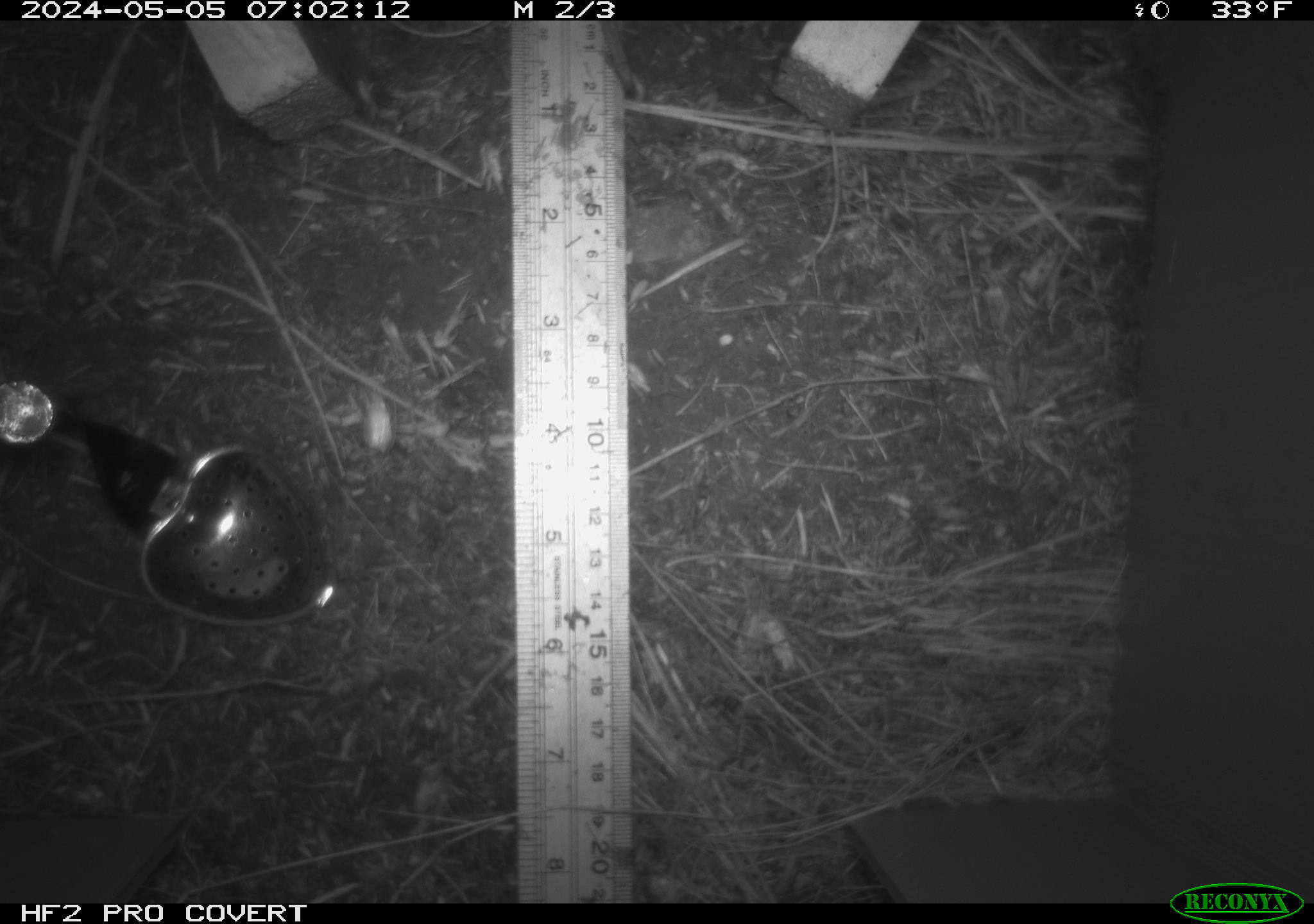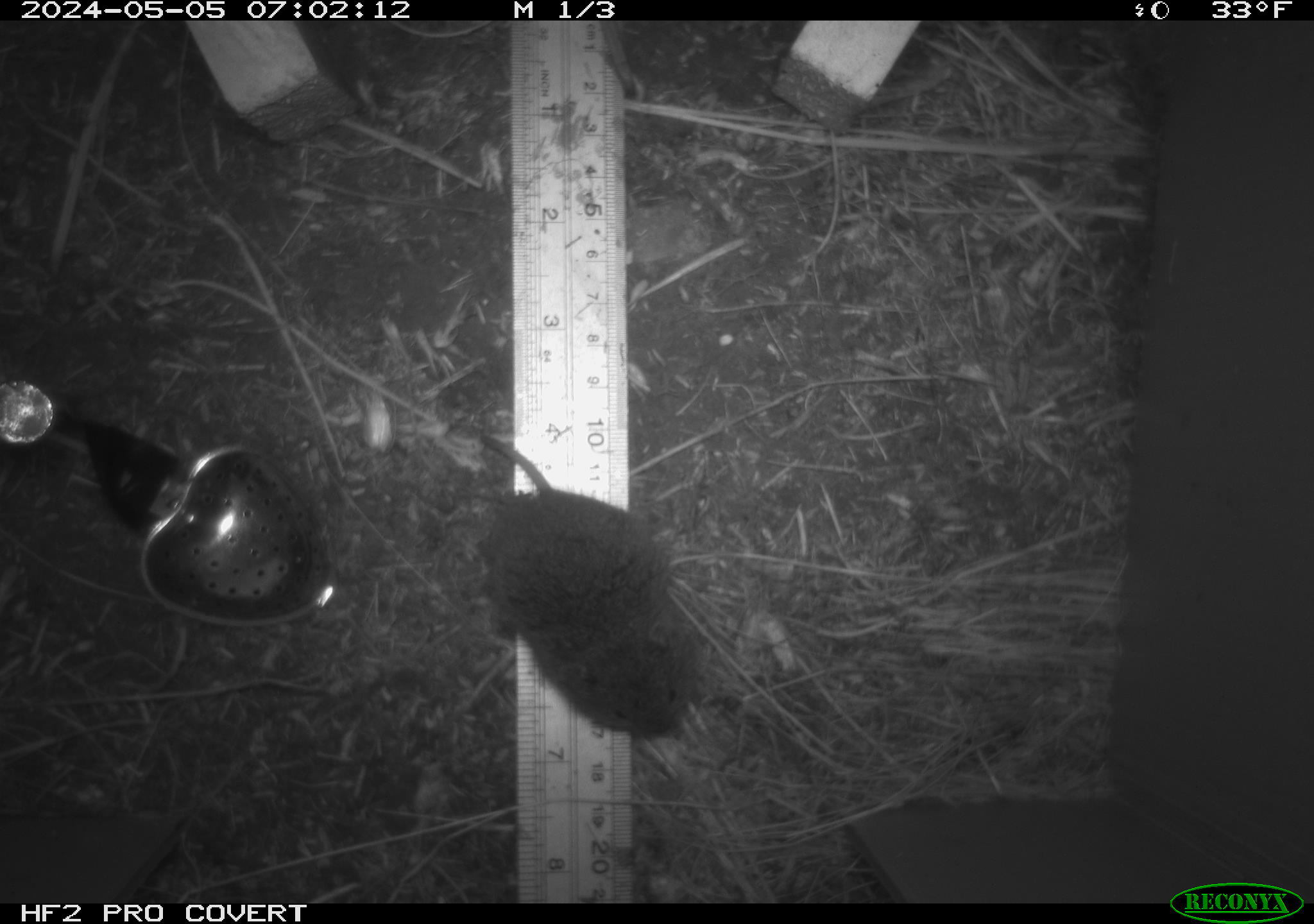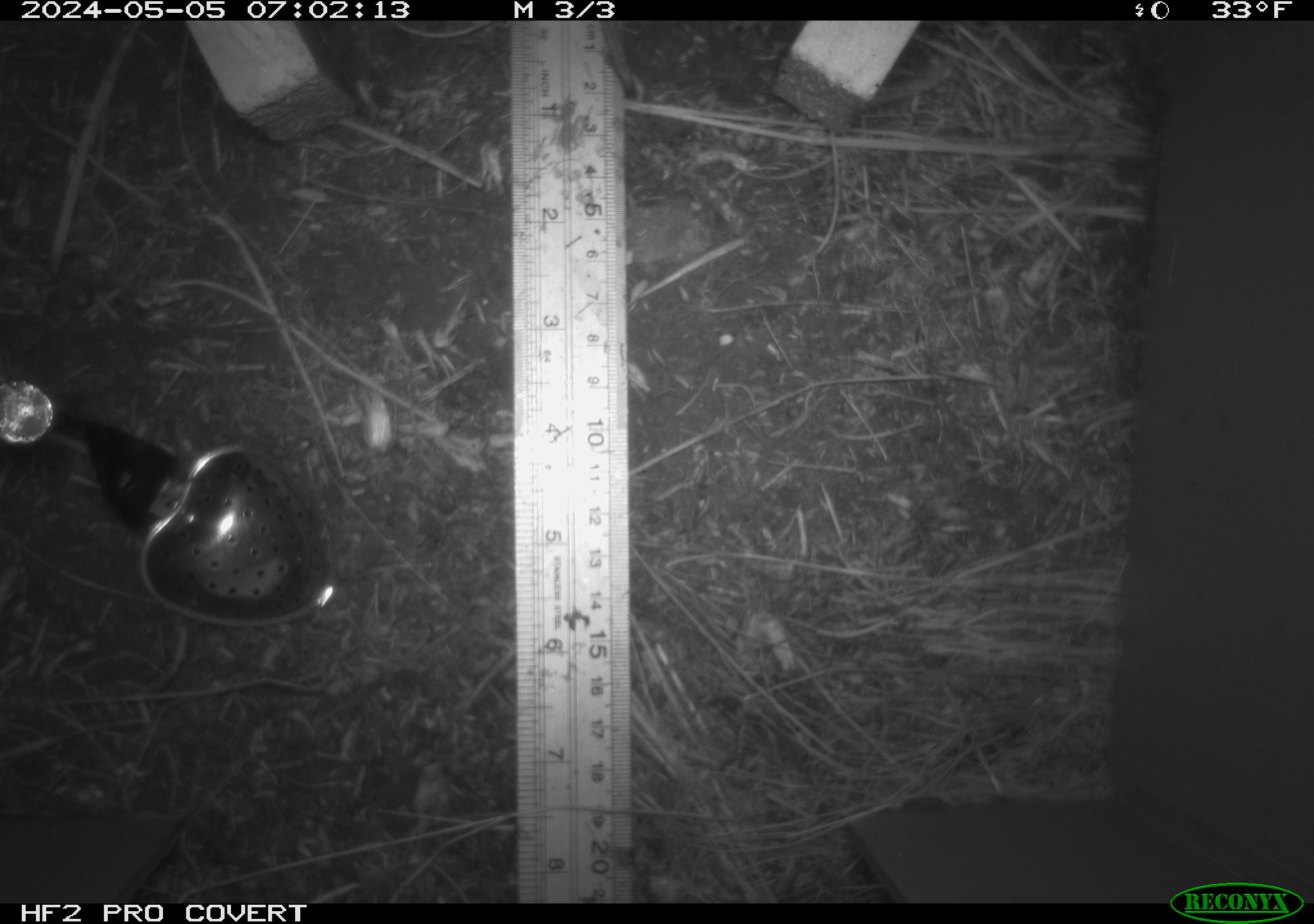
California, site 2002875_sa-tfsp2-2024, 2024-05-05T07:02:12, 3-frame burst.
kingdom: Animalia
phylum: Chordata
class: Mammalia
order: Rodentia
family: Cricetidae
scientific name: Arvicolinae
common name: voles, lemmings, and muskrats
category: arvicolinae subfamily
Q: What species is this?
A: Arvicolinae subfamily (voles, lemmings, and muskrats) (Arvicolinae).